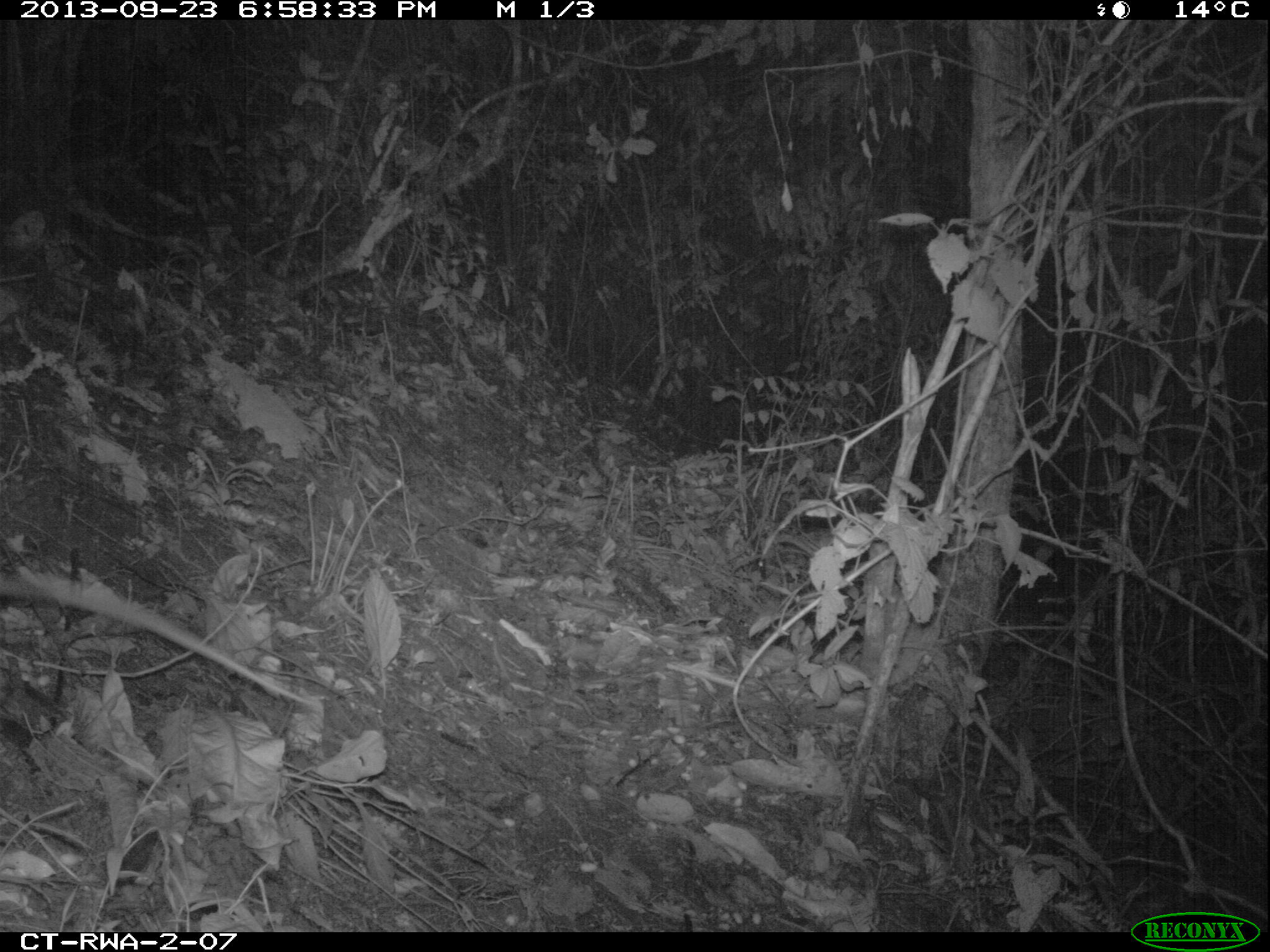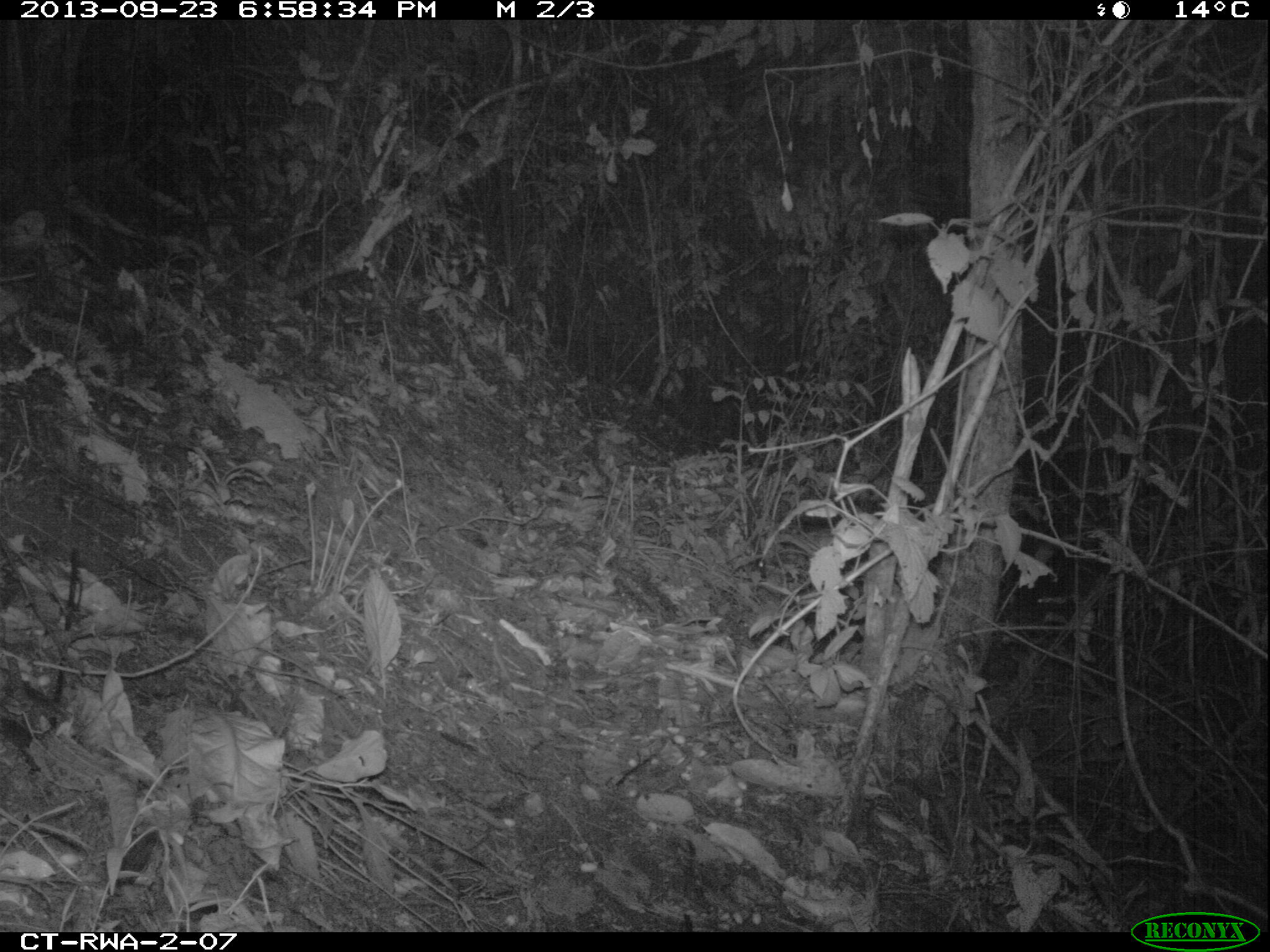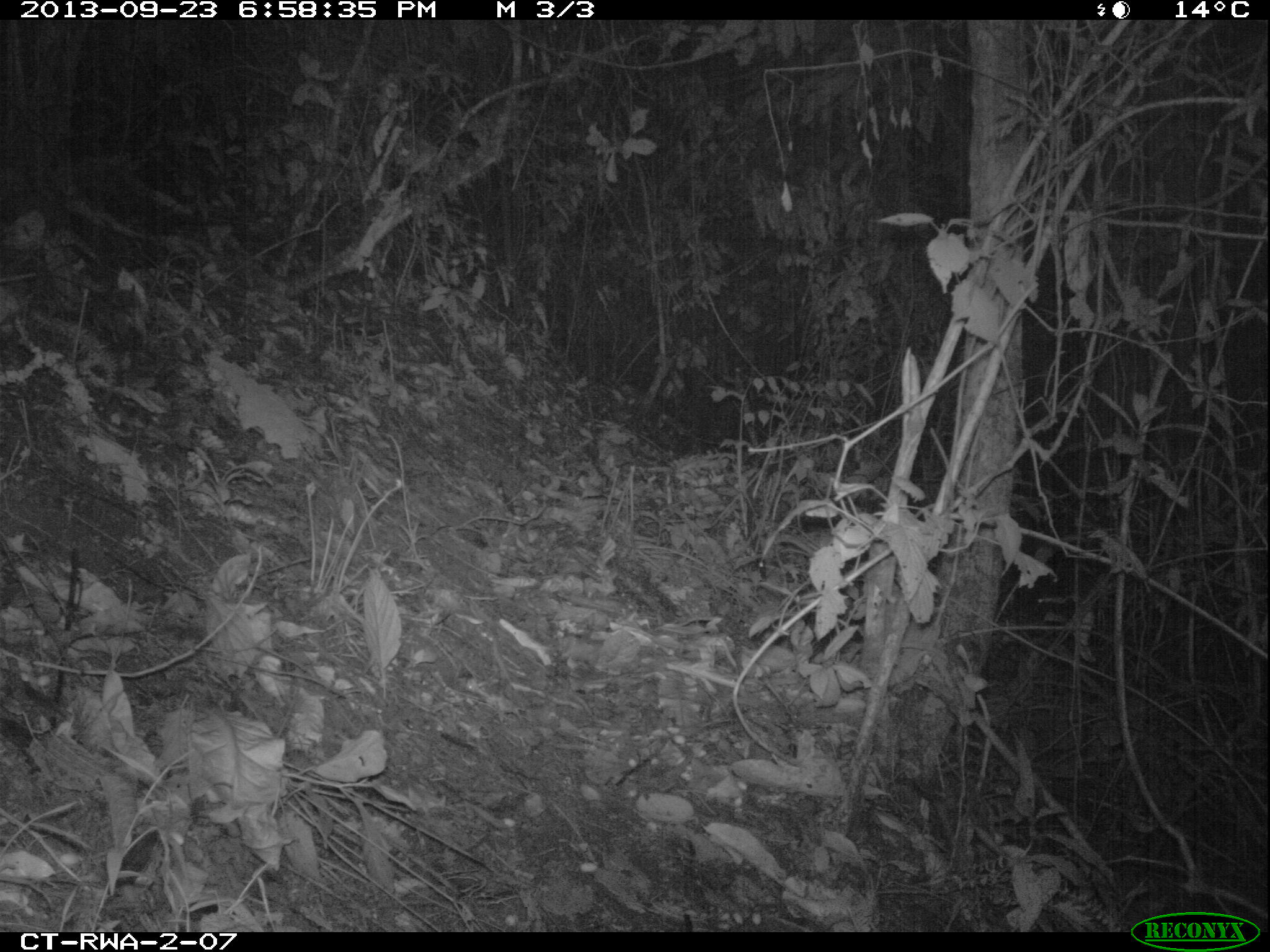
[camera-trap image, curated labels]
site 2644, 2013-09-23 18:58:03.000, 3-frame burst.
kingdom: Animalia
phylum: Chordata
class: Mammalia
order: Rodentia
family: Nesomyidae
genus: Cricetomys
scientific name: Cricetomys gambianus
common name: african giant pouched rat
Cricetomys gambianus (african giant pouched rat), count 1.